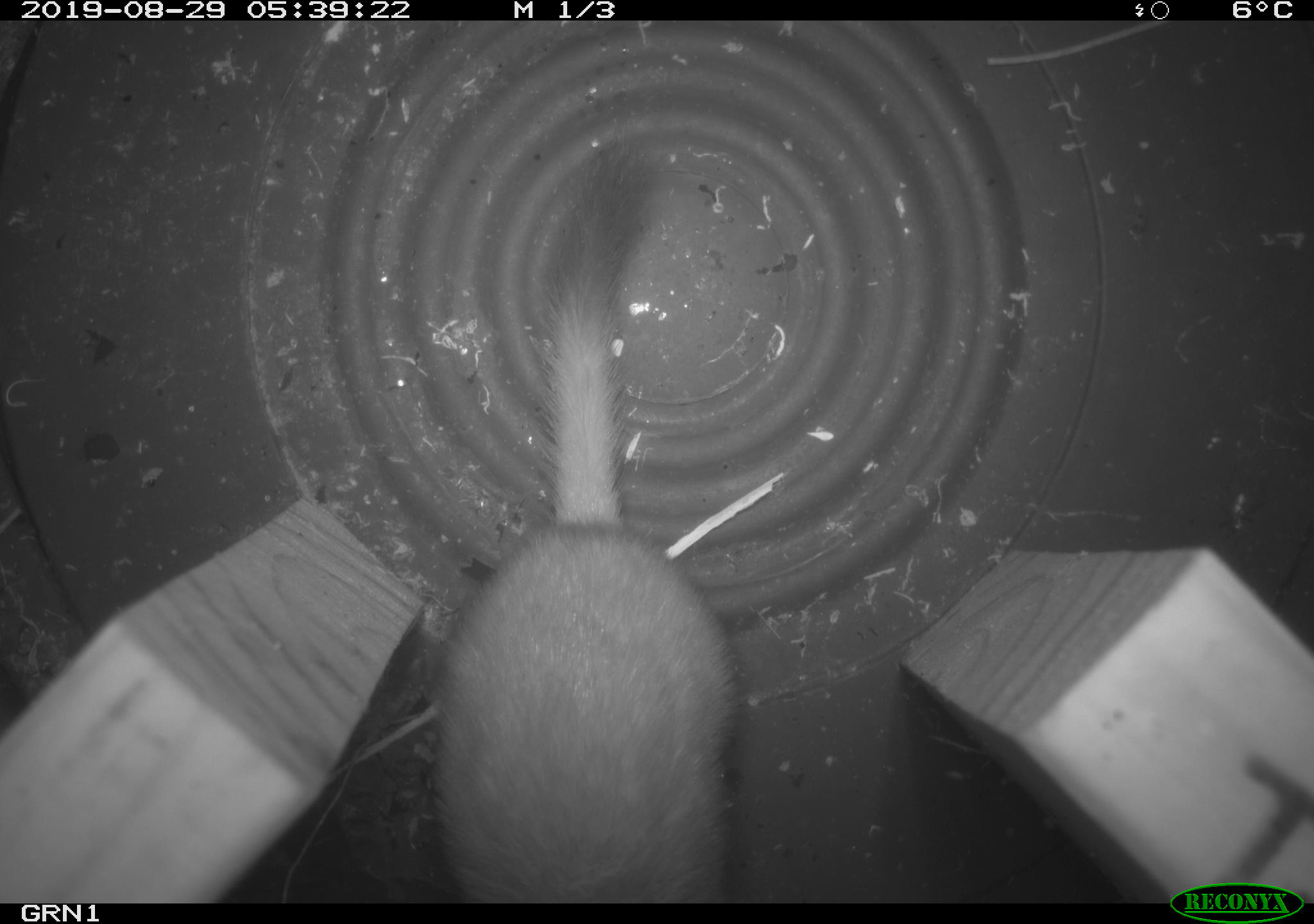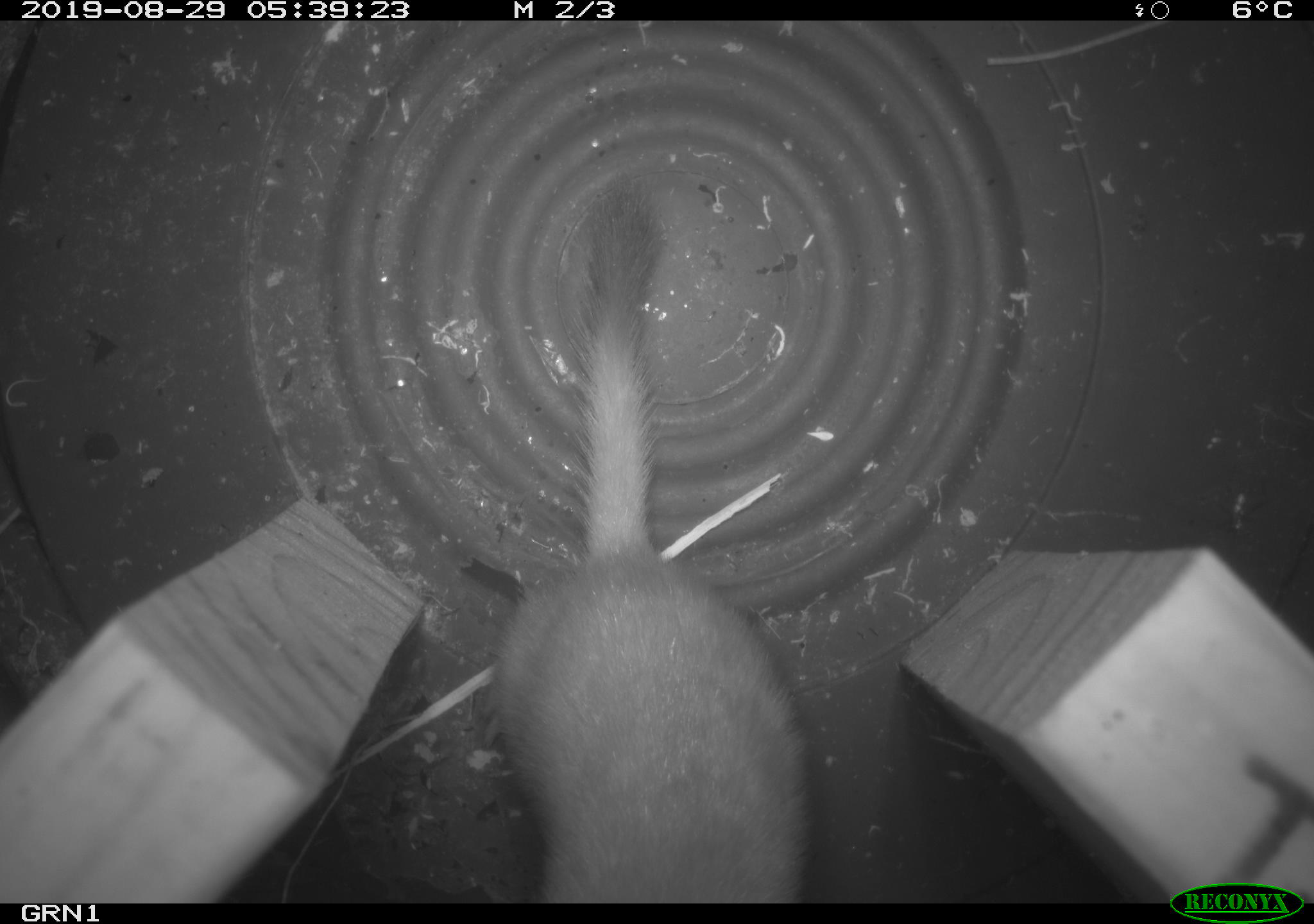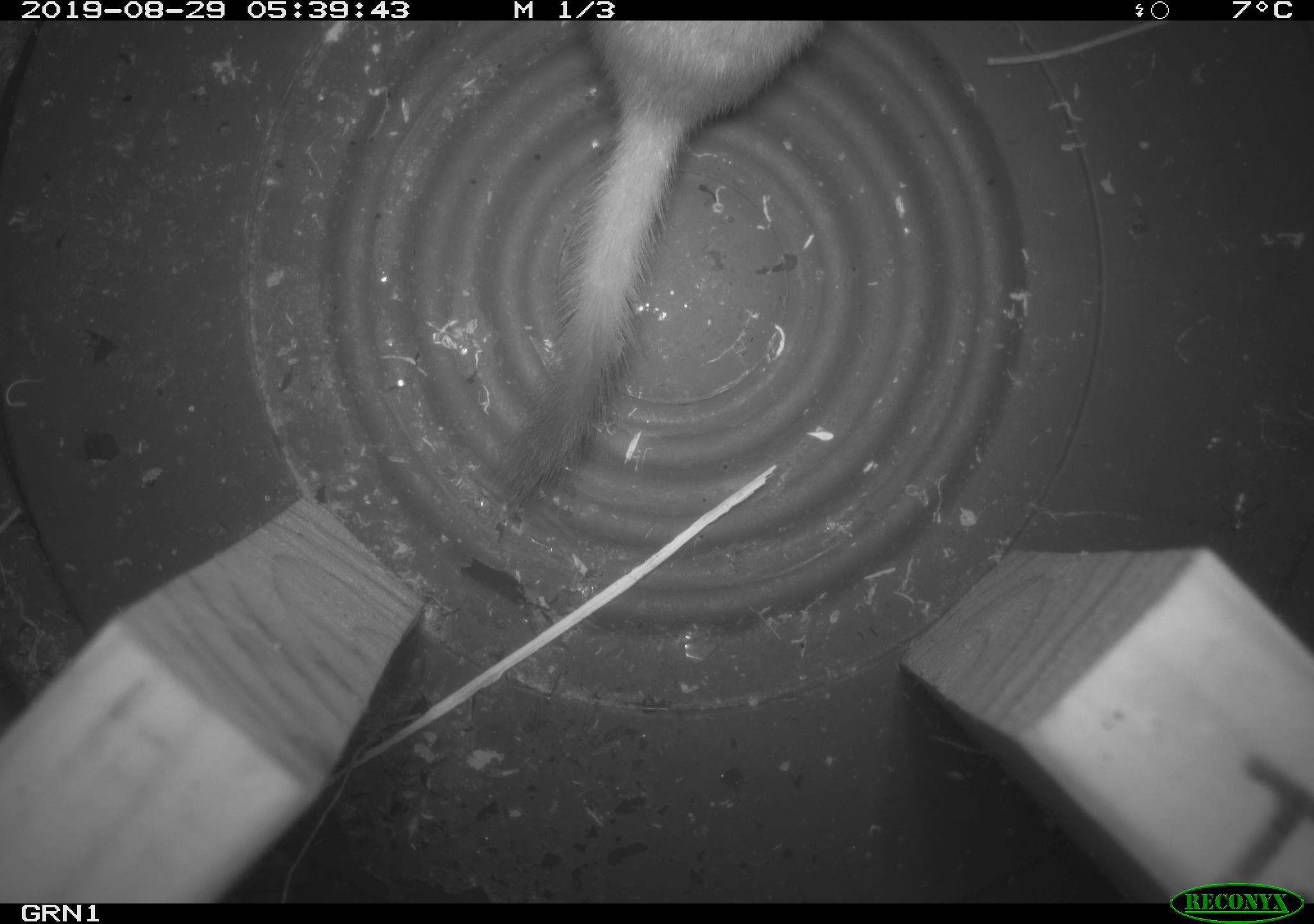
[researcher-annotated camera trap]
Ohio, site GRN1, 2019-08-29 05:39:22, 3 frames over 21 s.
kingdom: Animalia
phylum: Chordata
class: Mammalia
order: Carnivora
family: Mustelidae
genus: Neogale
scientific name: Neogale frenata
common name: long-tailed weasel